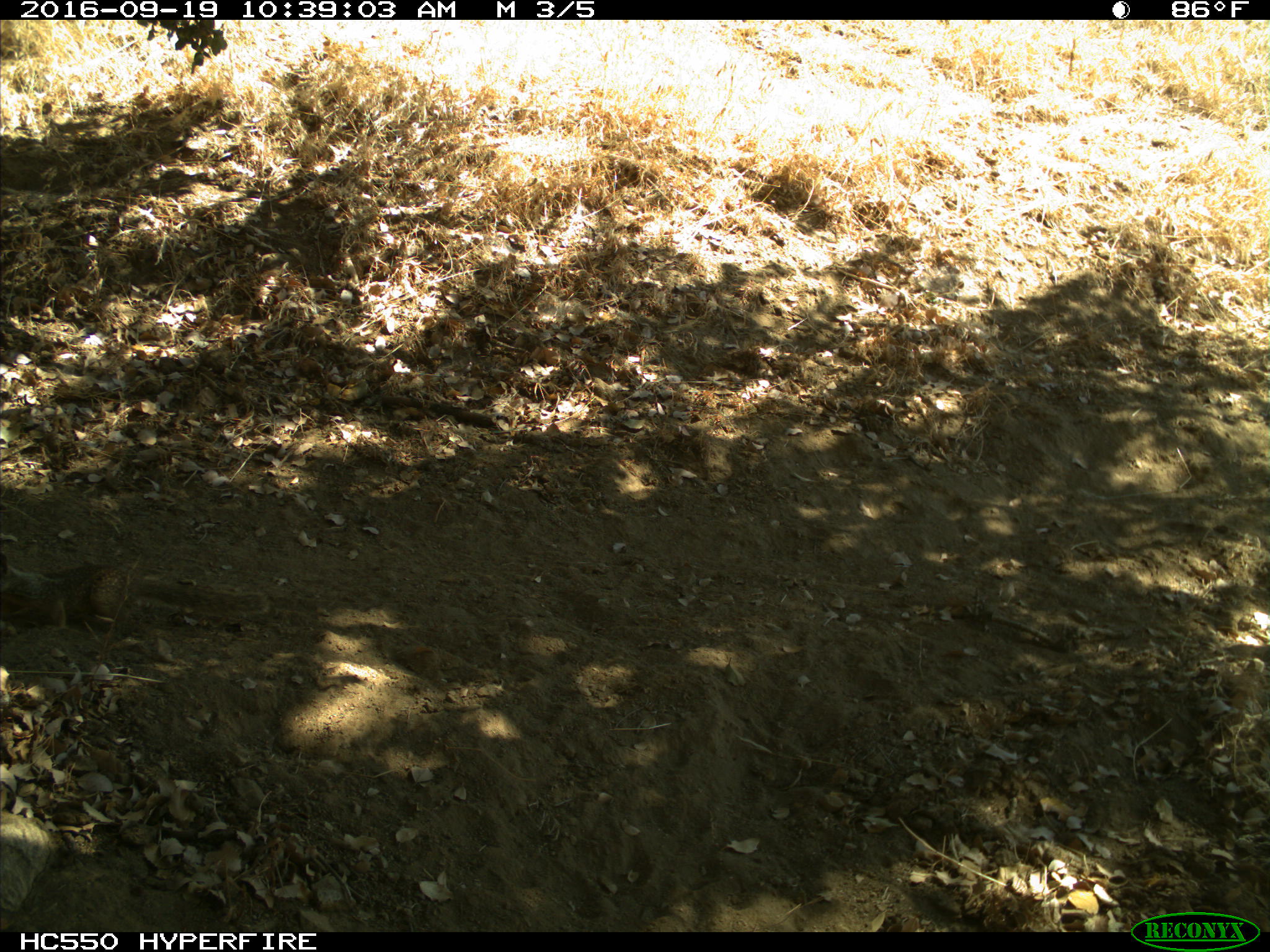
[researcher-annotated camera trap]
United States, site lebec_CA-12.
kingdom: Animalia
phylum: Chordata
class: Mammalia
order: Rodentia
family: Sciuridae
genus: Otospermophilus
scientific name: Otospermophilus beecheyi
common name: california ground squirrel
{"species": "Otospermophilus beecheyi (california ground squirrel)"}